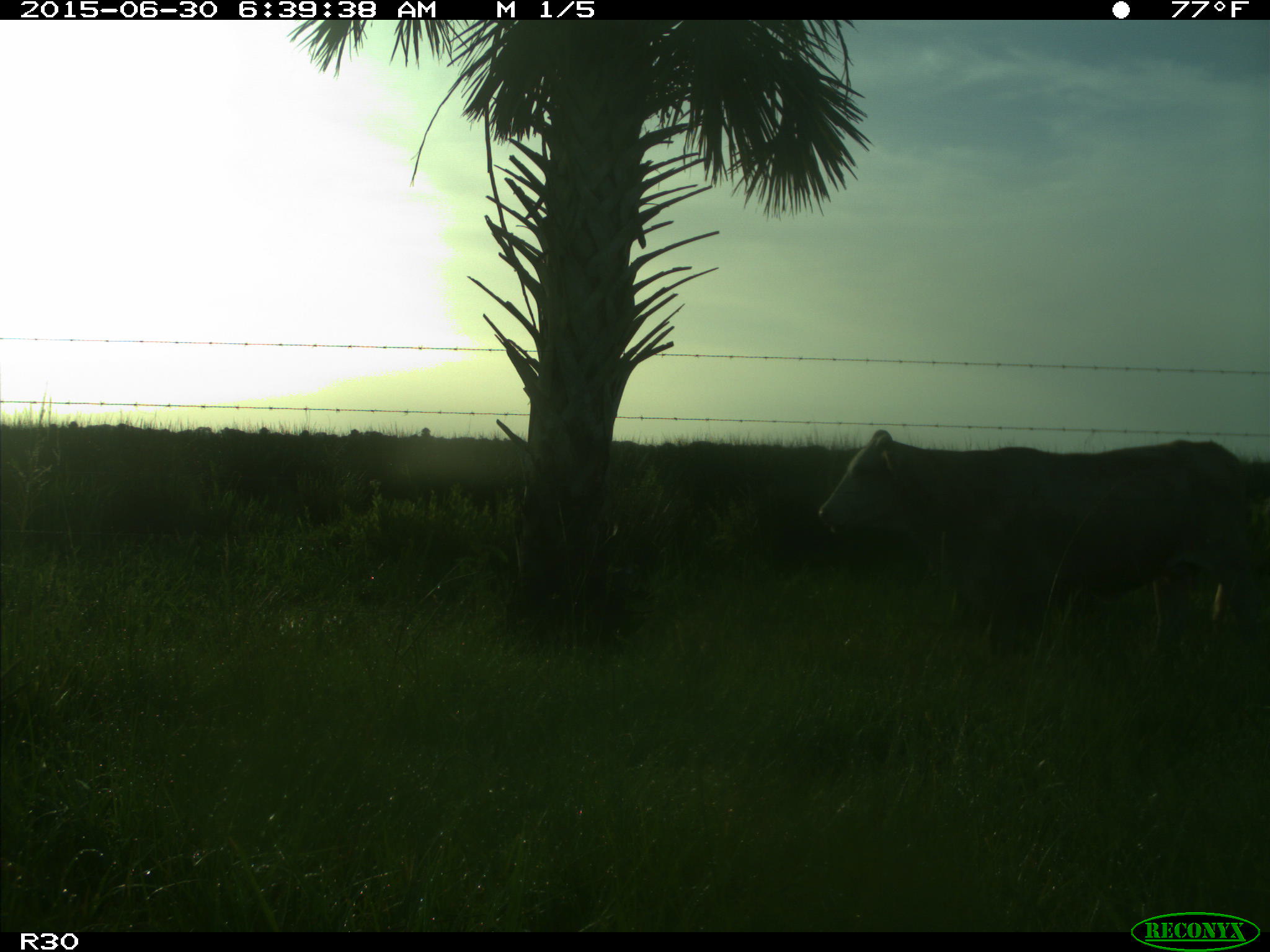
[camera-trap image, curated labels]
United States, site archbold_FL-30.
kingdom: Animalia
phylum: Chordata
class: Mammalia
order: Artiodactyla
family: Bovidae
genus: Bos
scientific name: Bos taurus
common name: domestic cow